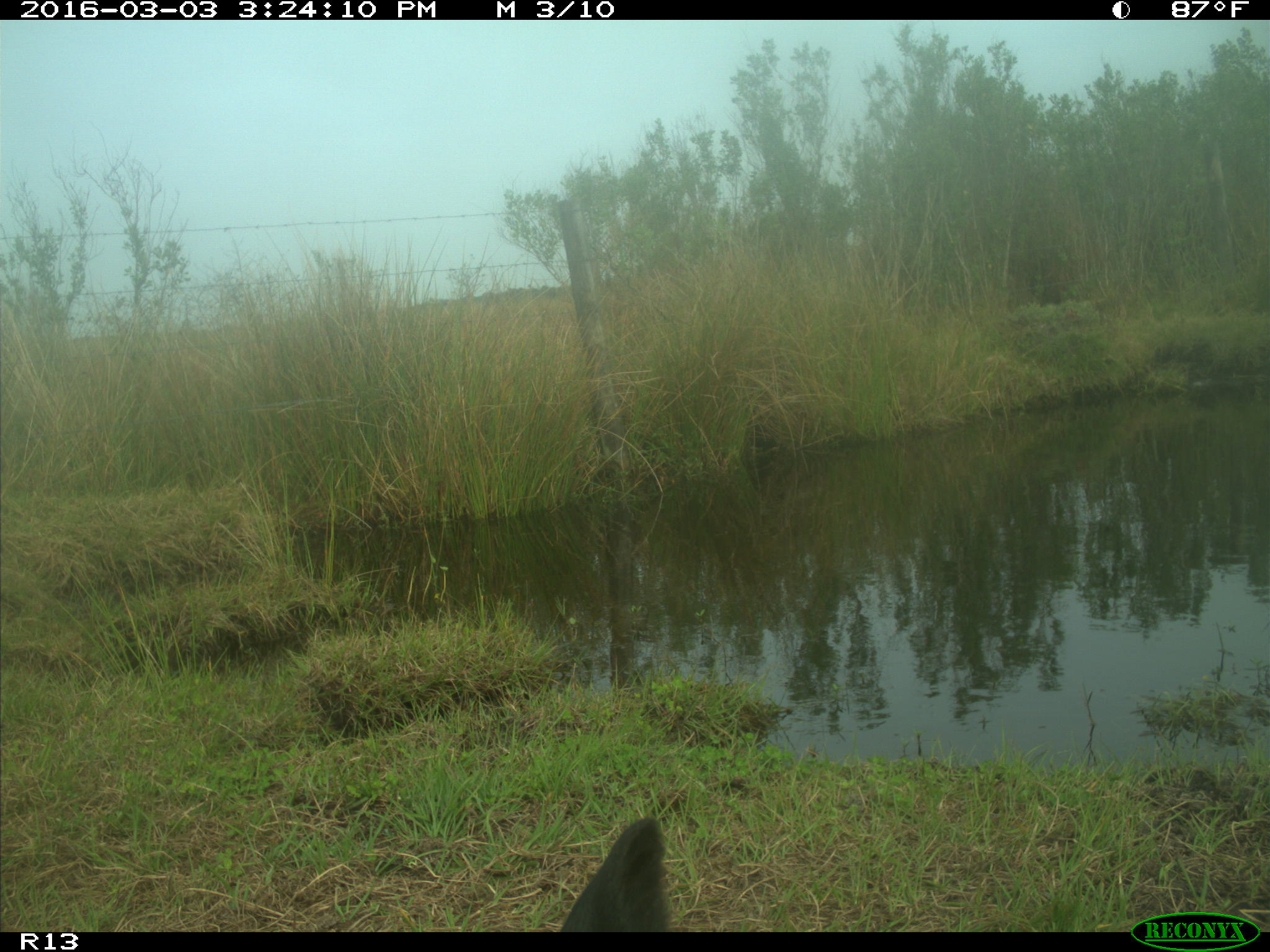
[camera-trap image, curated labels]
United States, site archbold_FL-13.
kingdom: Animalia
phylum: Chordata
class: Mammalia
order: Artiodactyla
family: Bovidae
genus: Bos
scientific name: Bos taurus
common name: domestic cow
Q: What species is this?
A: Bos taurus (domestic cow).